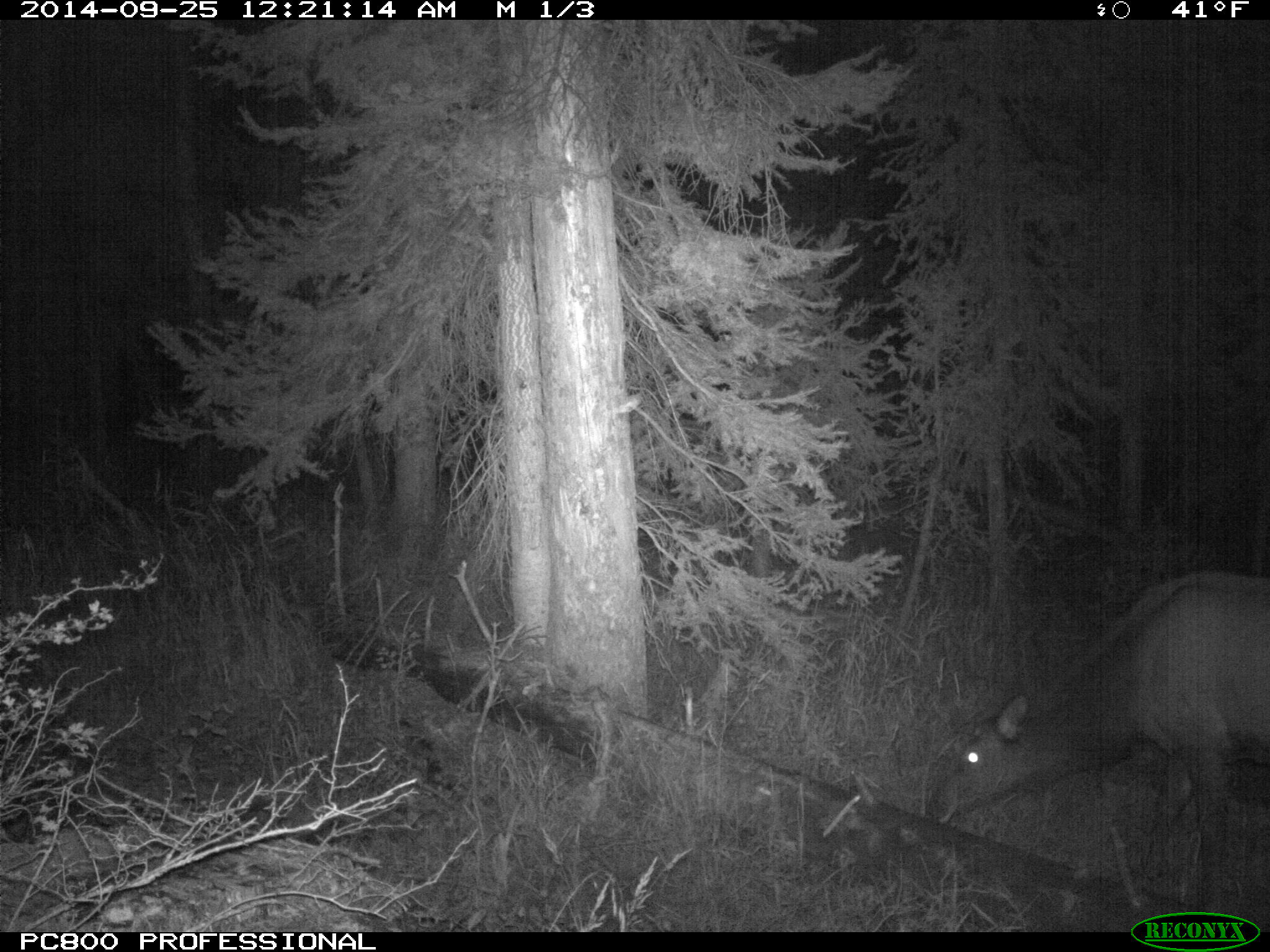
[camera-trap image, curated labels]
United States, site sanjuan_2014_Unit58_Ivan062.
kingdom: Animalia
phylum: Chordata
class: Mammalia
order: Artiodactyla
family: Cervidae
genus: Cervus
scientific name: Cervus elaphus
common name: red deer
Cervus elaphus (red deer).